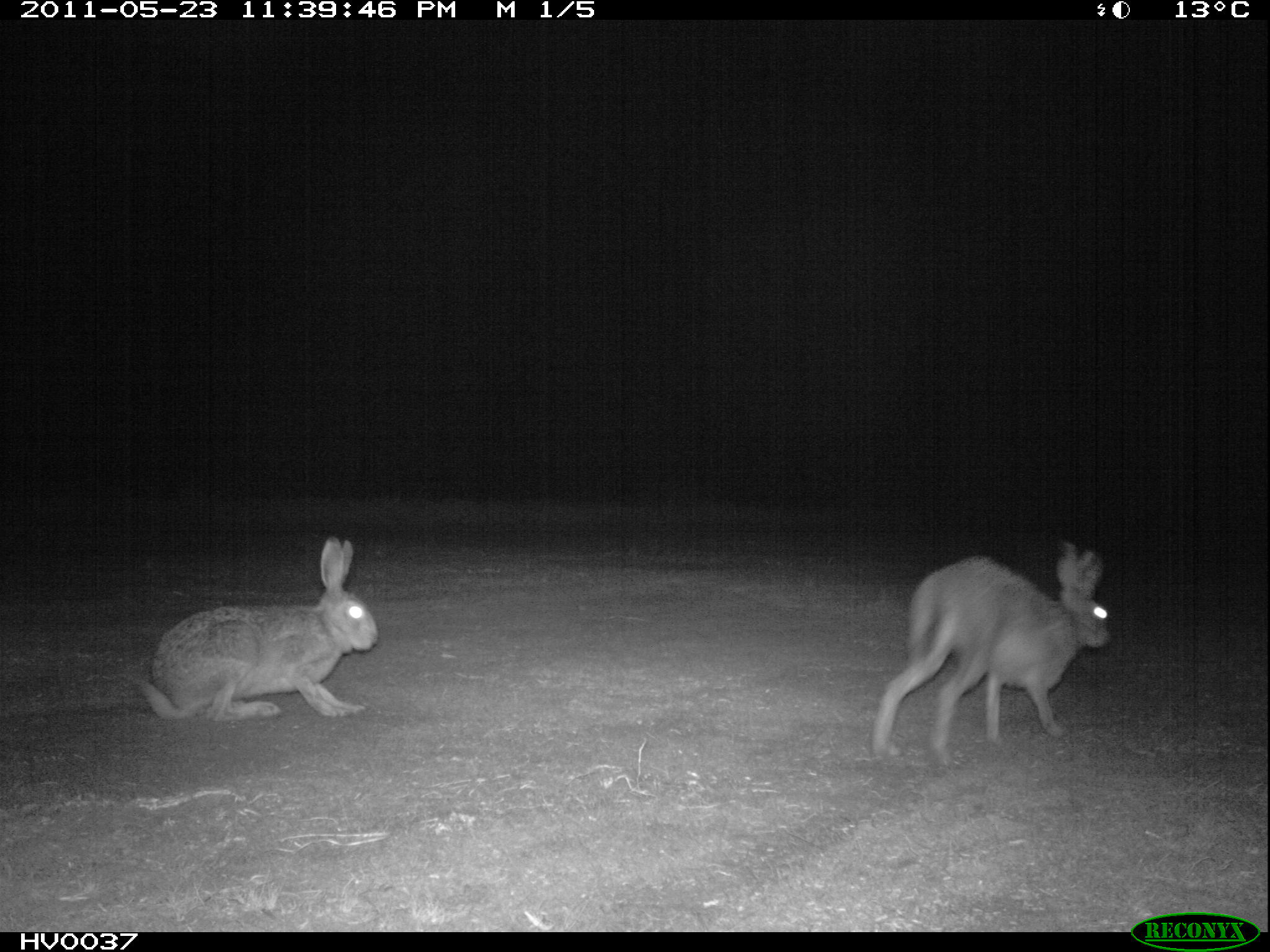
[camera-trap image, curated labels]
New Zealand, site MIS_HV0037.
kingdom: Animalia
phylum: Chordata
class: Mammalia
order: Lagomorpha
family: Leporidae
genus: Lepus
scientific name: Lepus europaeus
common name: brown hare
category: hare